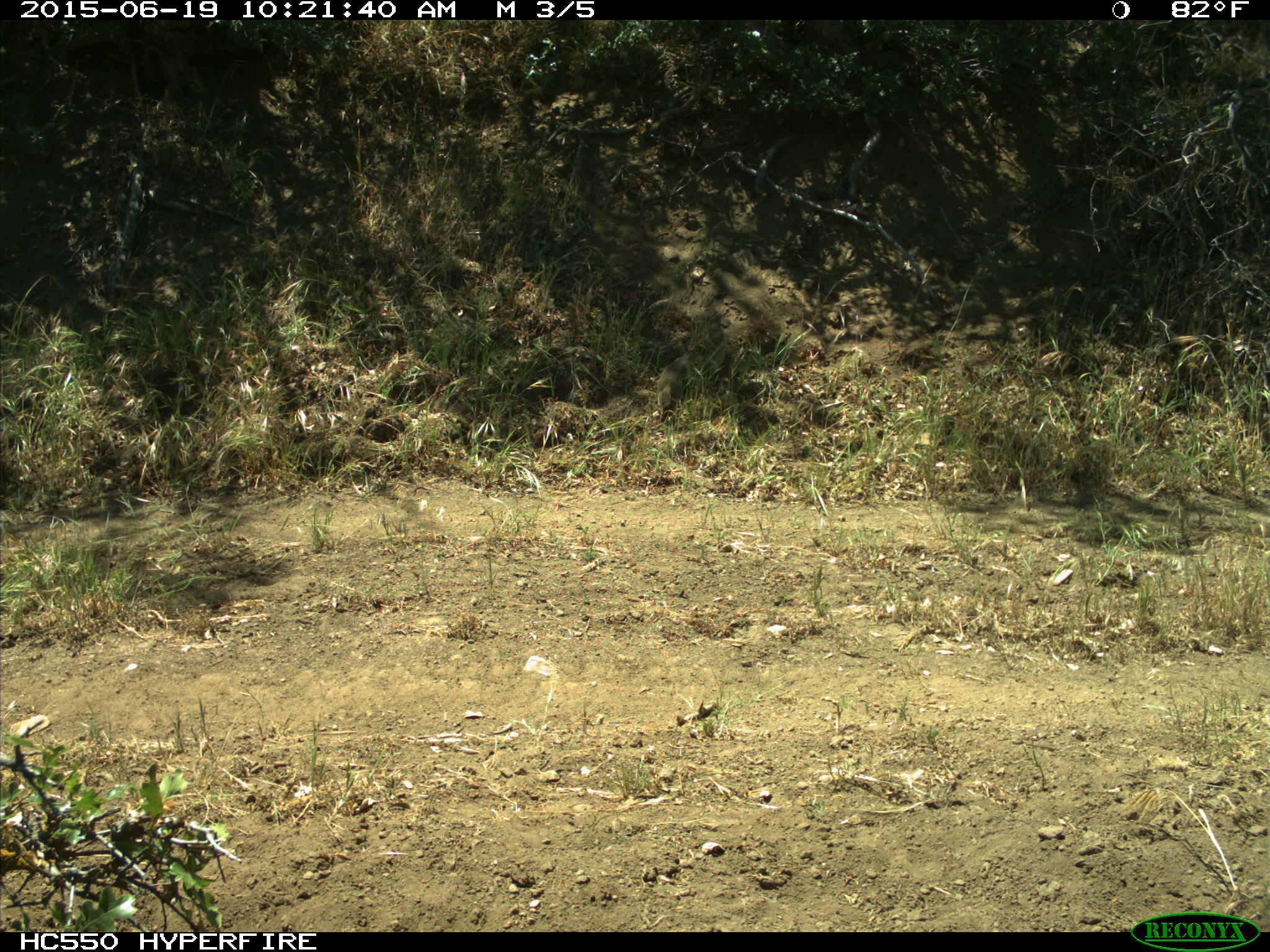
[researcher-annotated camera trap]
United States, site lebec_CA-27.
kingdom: Animalia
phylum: Chordata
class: Mammalia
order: Rodentia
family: Sciuridae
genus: Otospermophilus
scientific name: Otospermophilus beecheyi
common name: california ground squirrel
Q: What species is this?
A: Otospermophilus beecheyi (california ground squirrel).